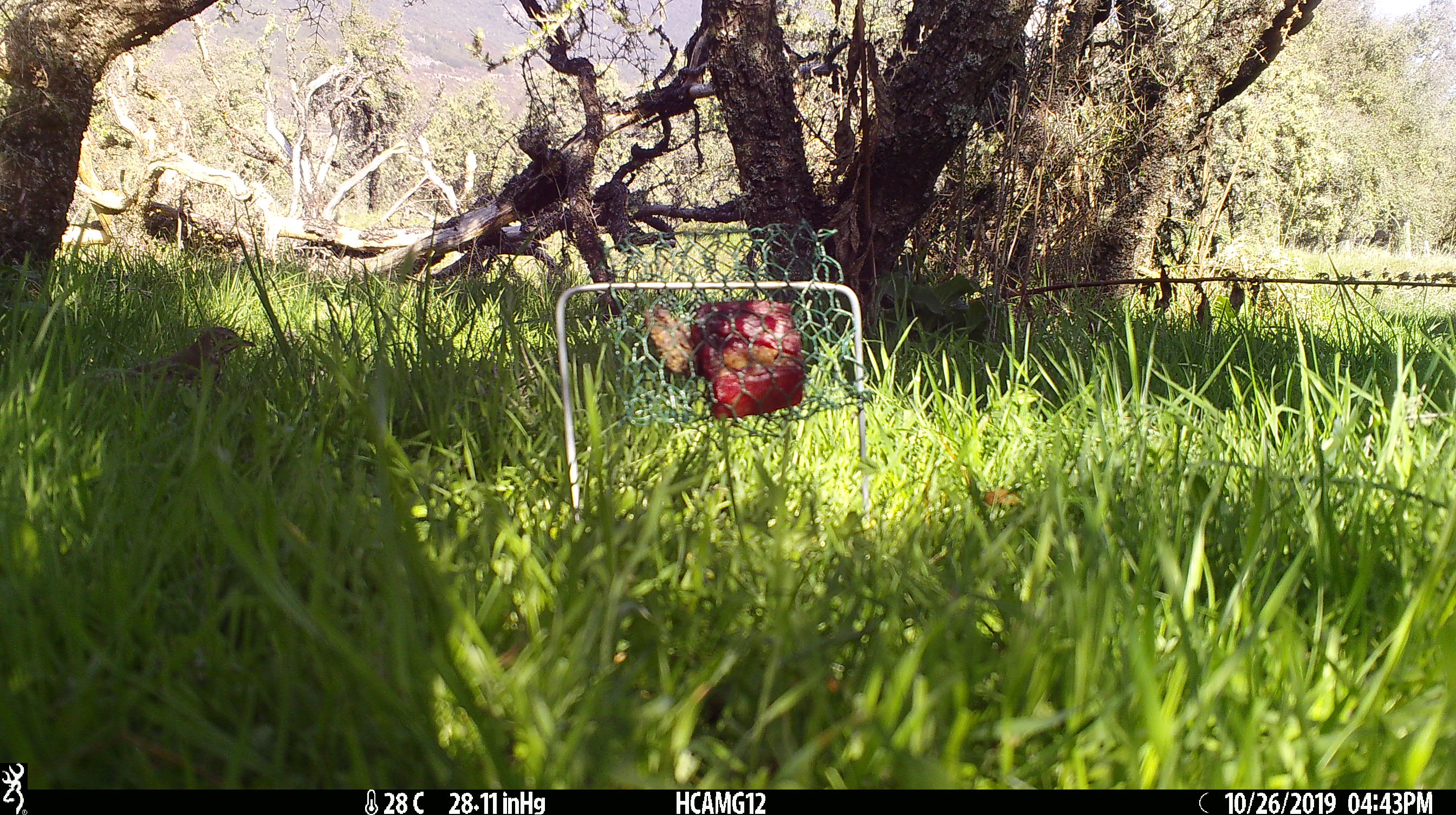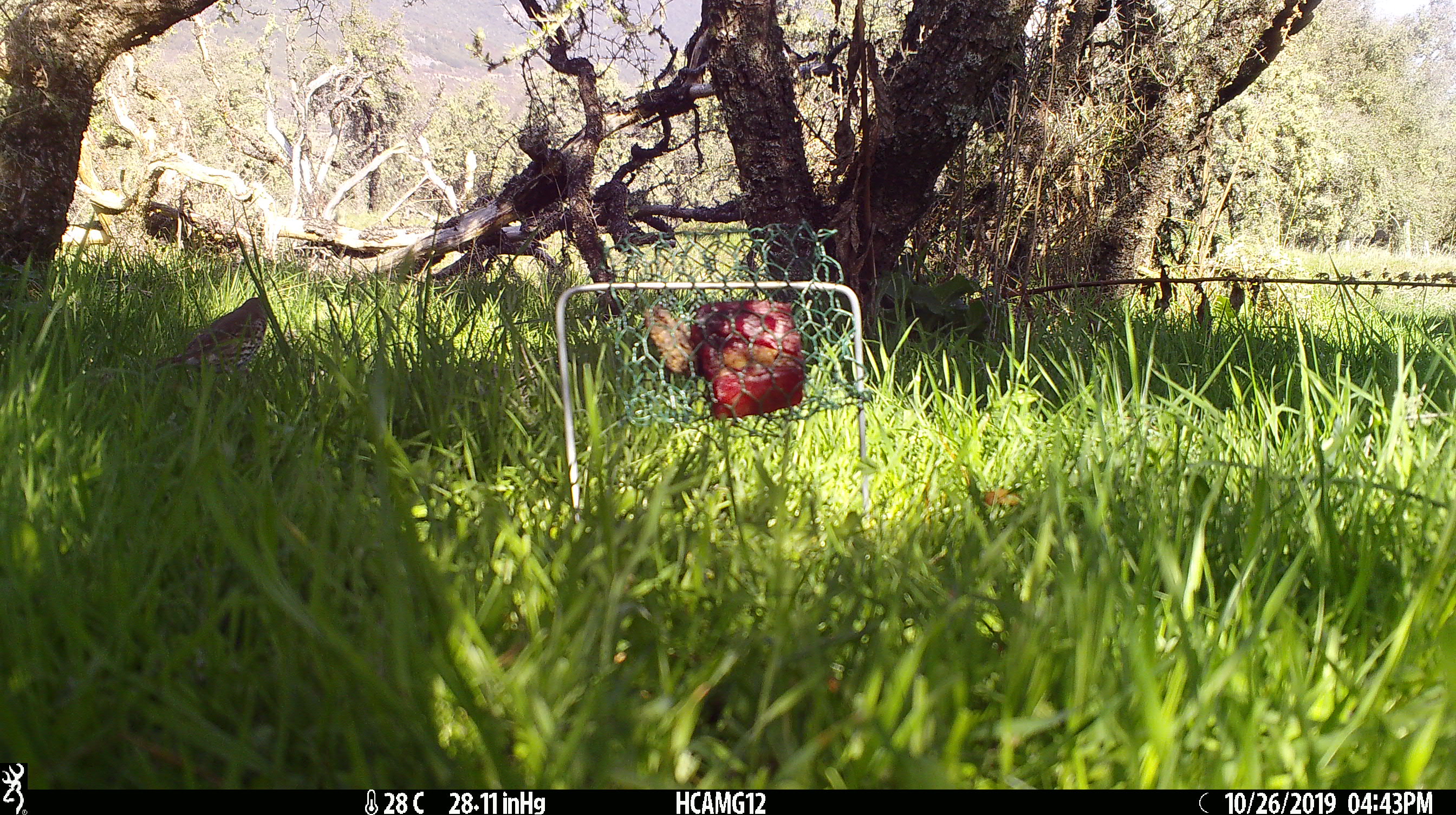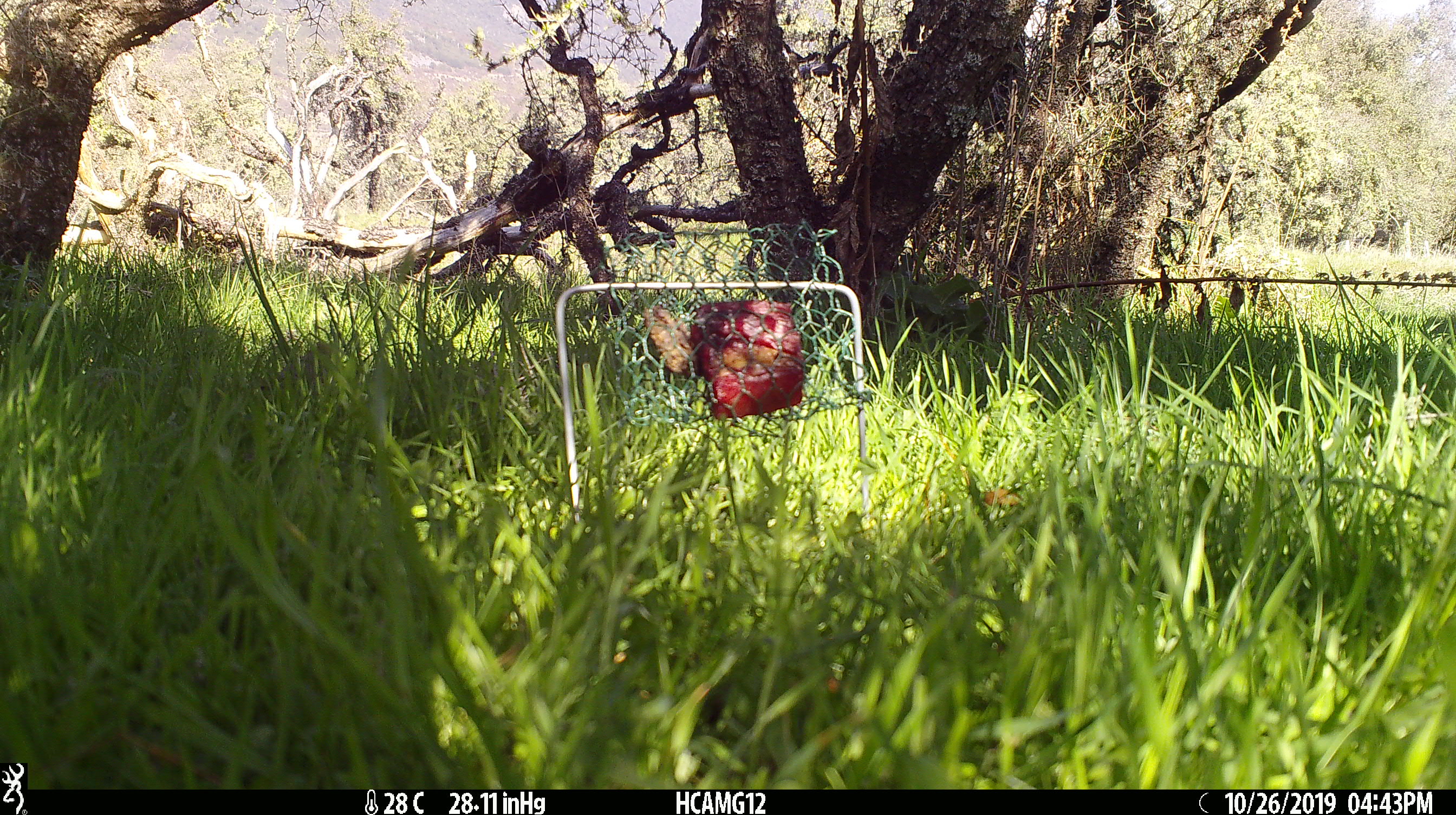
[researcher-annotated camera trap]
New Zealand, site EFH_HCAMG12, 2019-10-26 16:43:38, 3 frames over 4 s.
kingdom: Animalia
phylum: Chordata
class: Aves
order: Passeriformes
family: Turdidae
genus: Turdus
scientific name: Turdus philomelos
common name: song thrush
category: thrush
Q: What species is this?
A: Thrush (song thrush) (Turdus philomelos).